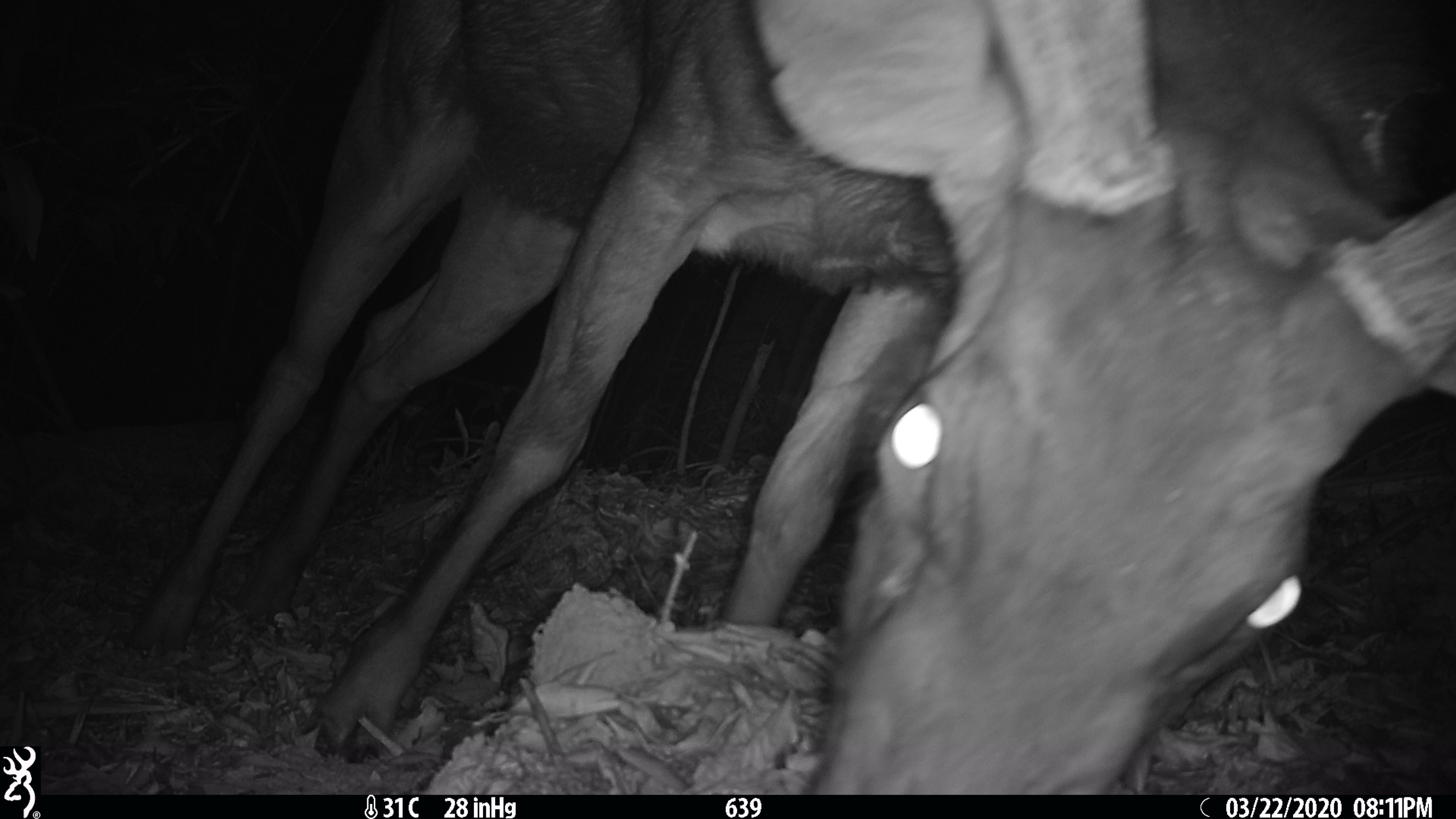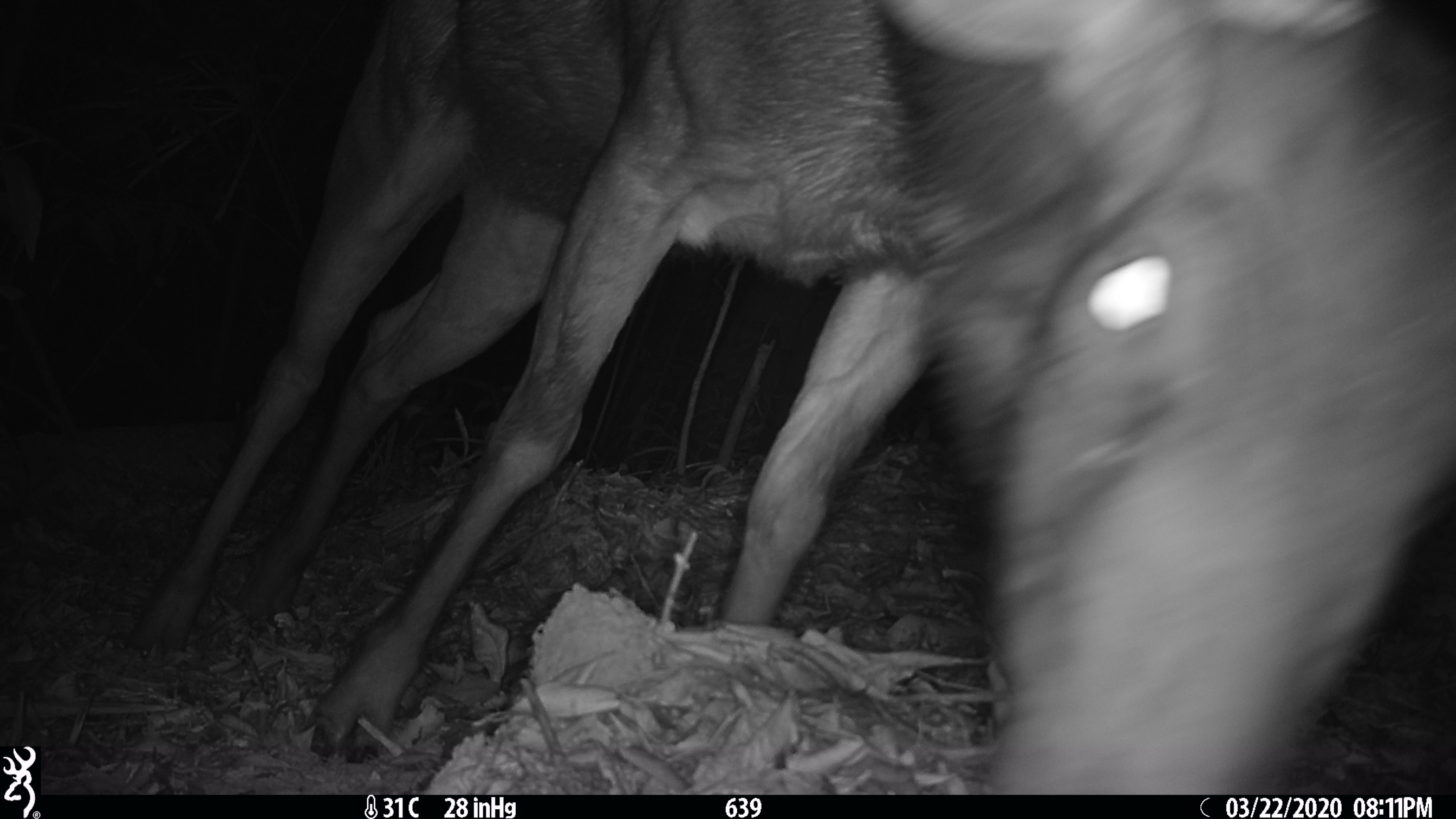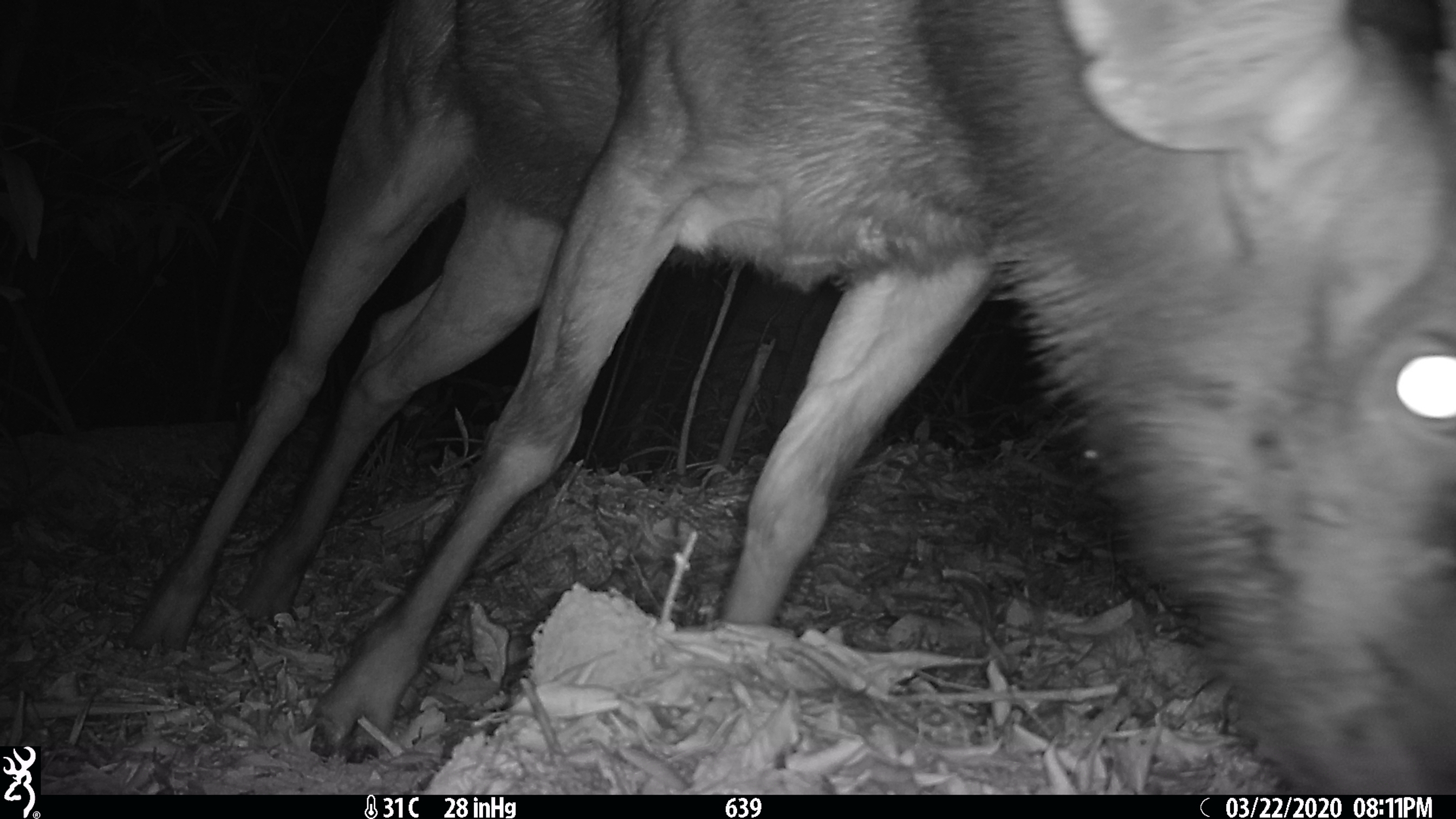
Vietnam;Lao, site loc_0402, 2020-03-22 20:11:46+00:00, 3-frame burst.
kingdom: Animalia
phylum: Chordata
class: Mammalia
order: Artiodactyla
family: Cervidae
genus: Rusa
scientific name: Rusa unicolor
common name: sambar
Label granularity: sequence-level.